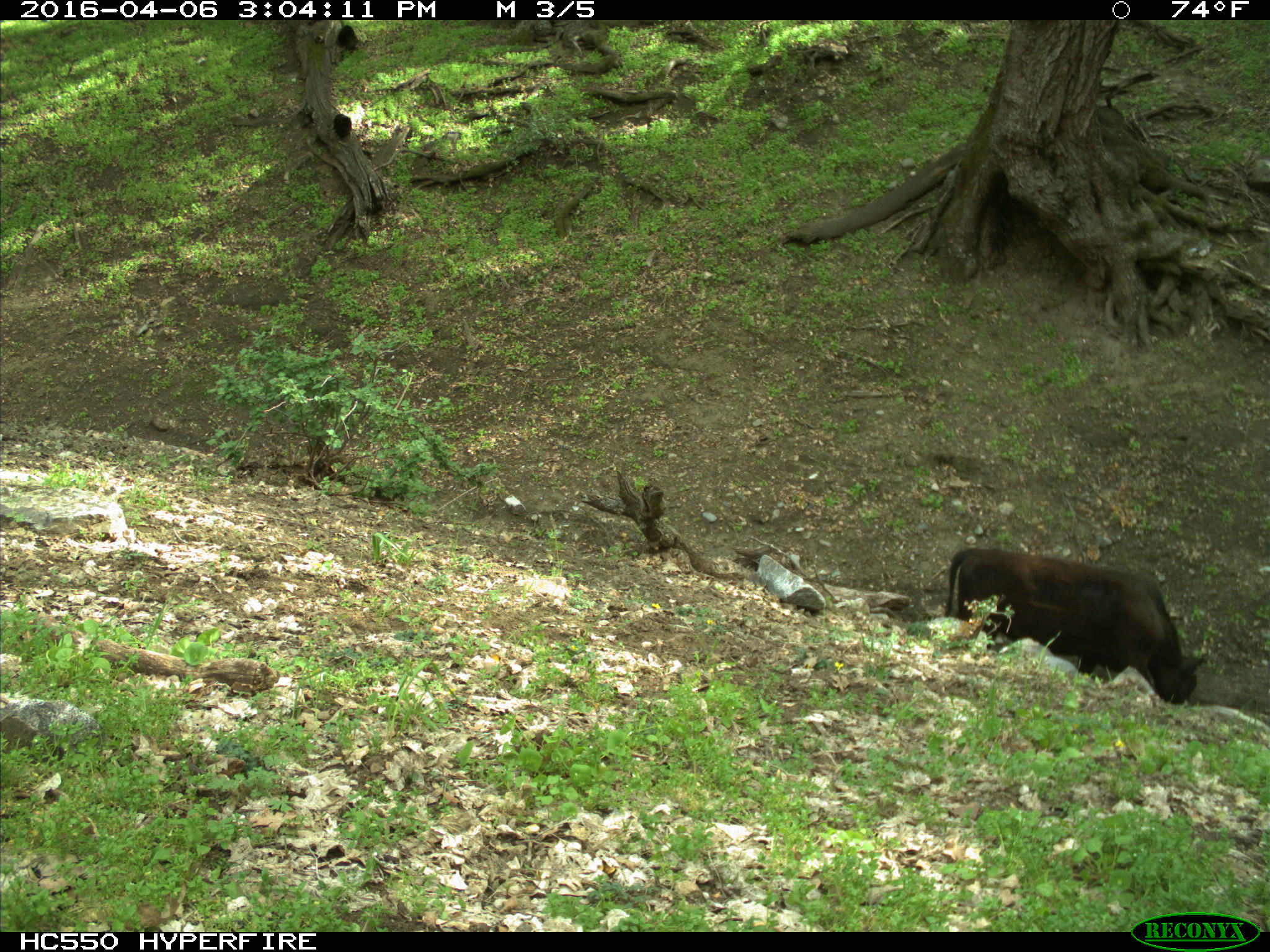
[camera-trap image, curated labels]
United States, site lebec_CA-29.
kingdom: Animalia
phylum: Chordata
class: Mammalia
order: Artiodactyla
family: Bovidae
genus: Bos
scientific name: Bos taurus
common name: domestic cow